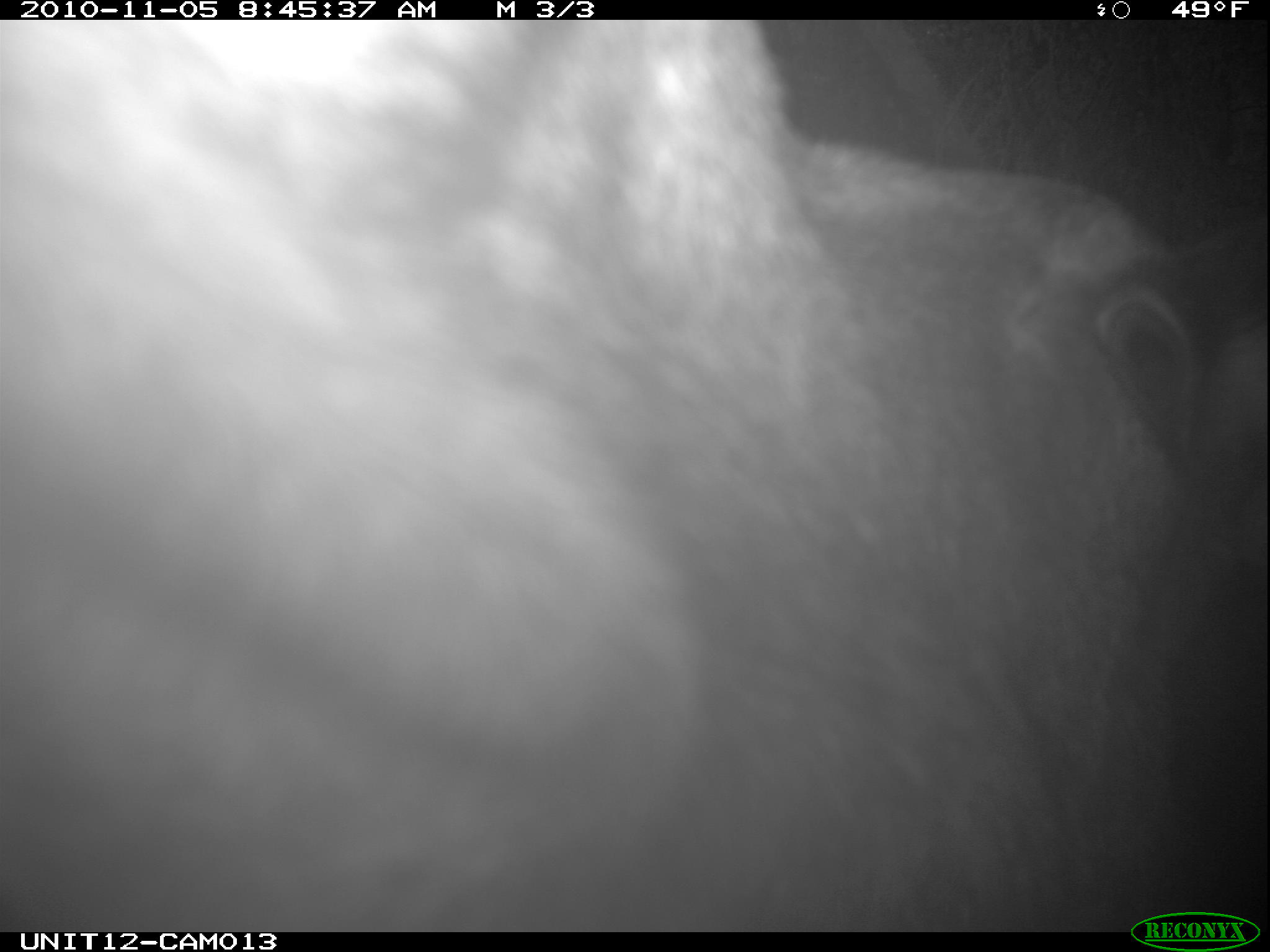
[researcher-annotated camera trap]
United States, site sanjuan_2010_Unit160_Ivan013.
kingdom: Animalia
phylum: Chordata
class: Mammalia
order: Artiodactyla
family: Cervidae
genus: Alces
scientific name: Alces alces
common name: moose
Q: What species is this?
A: Alces alces (moose).